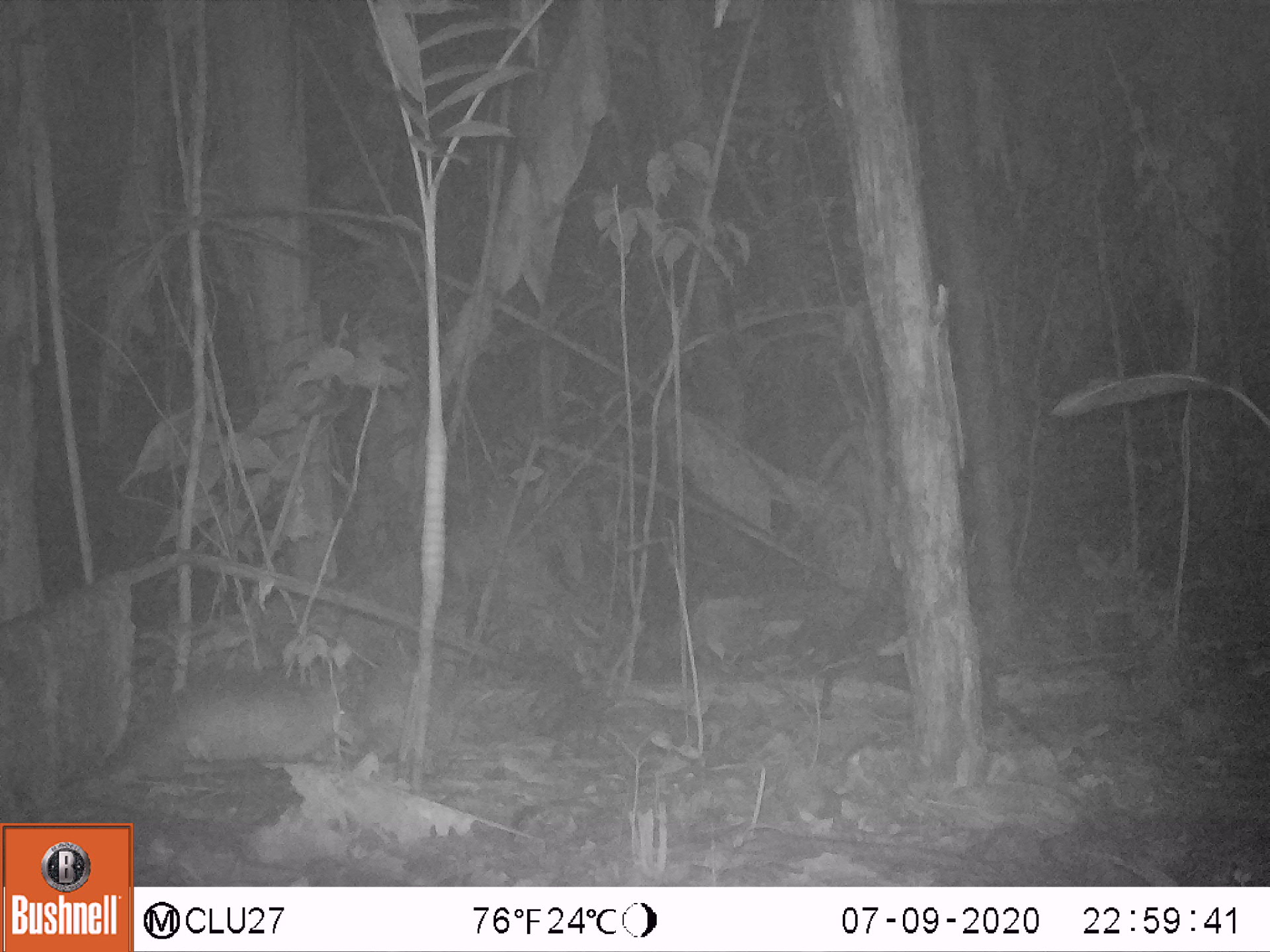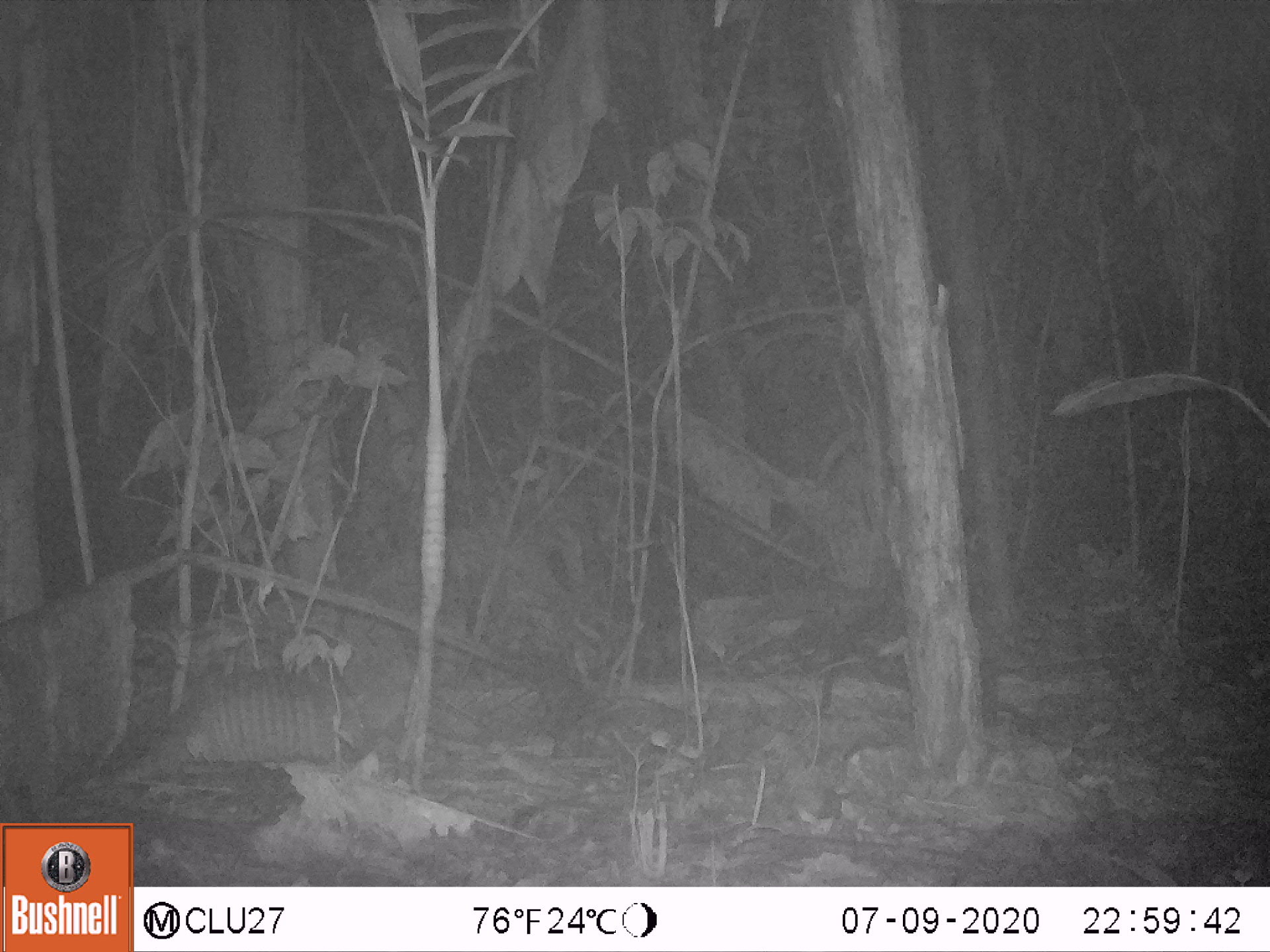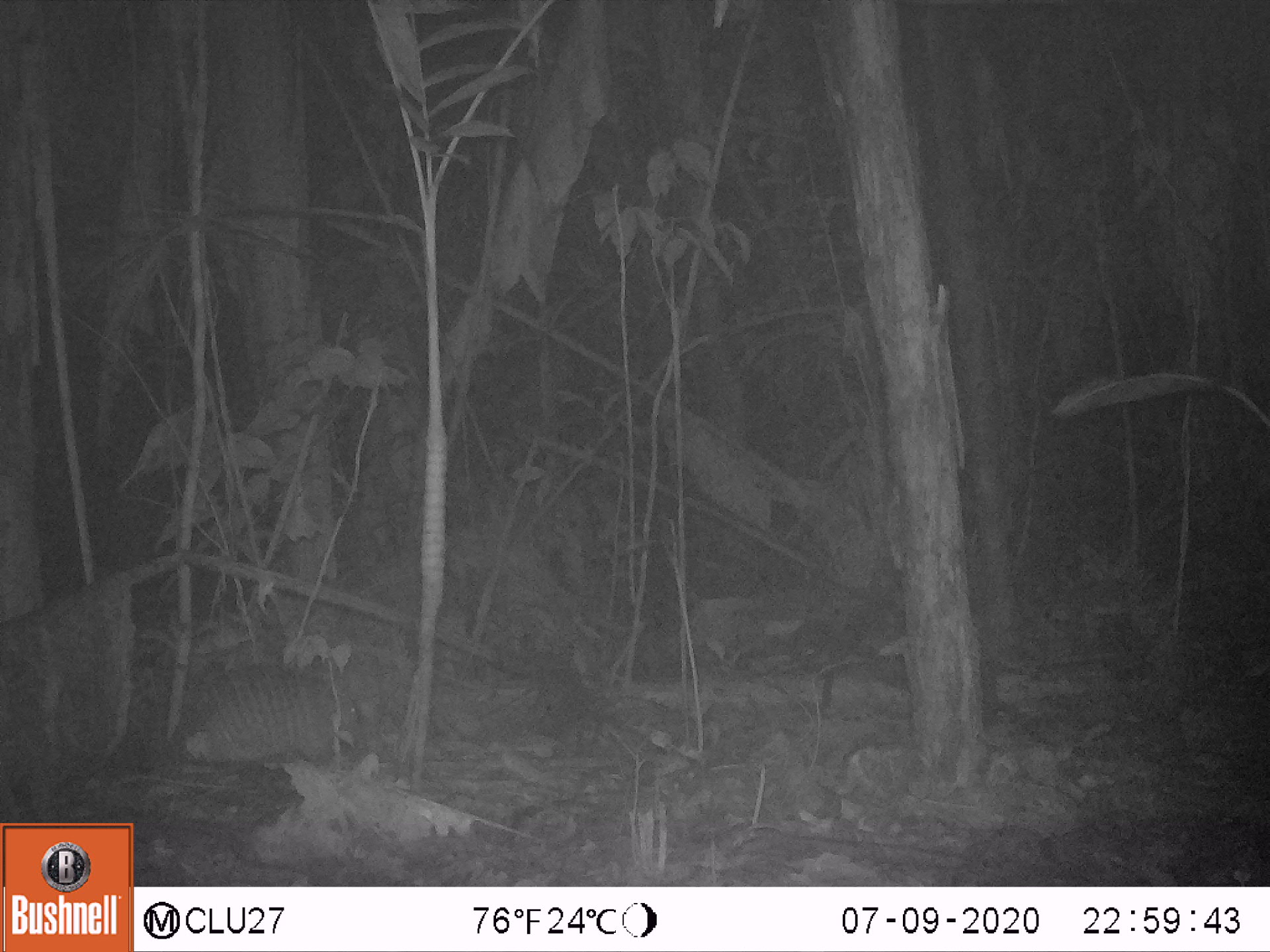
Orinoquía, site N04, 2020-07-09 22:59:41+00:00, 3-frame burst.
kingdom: Animalia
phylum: Chordata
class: Mammalia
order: Cingulata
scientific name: Cingulata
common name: armadillo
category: unknown armadillo